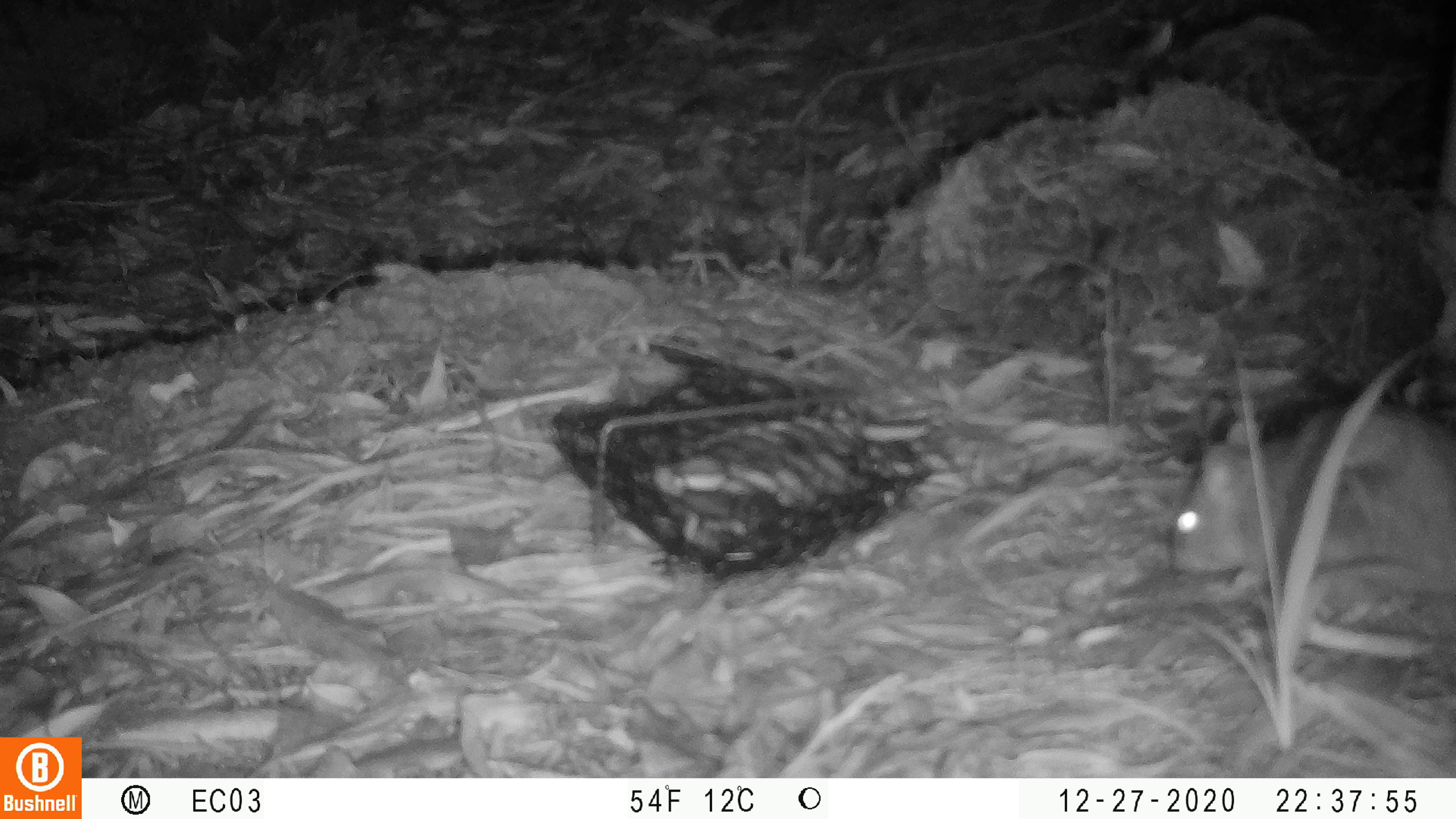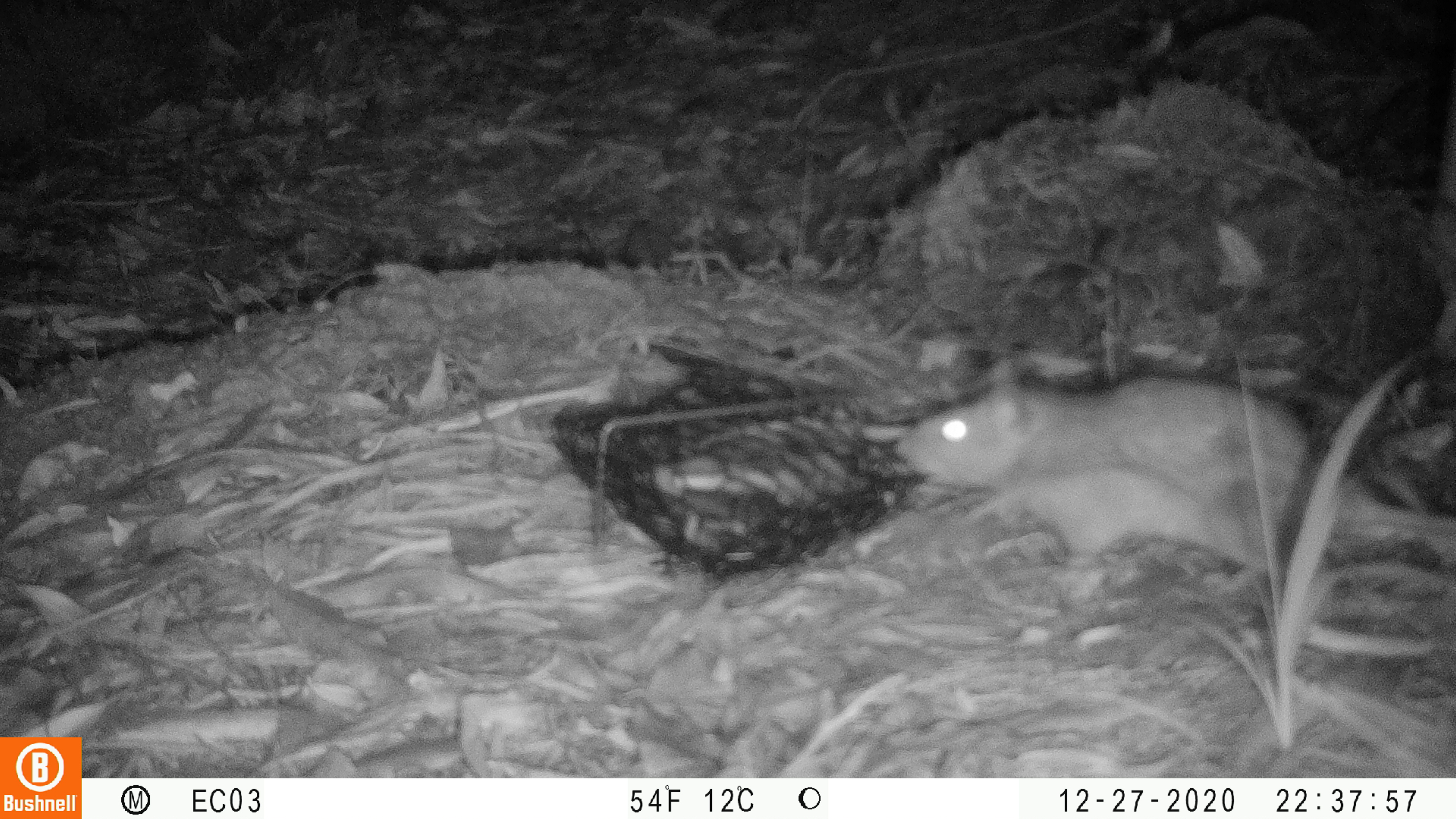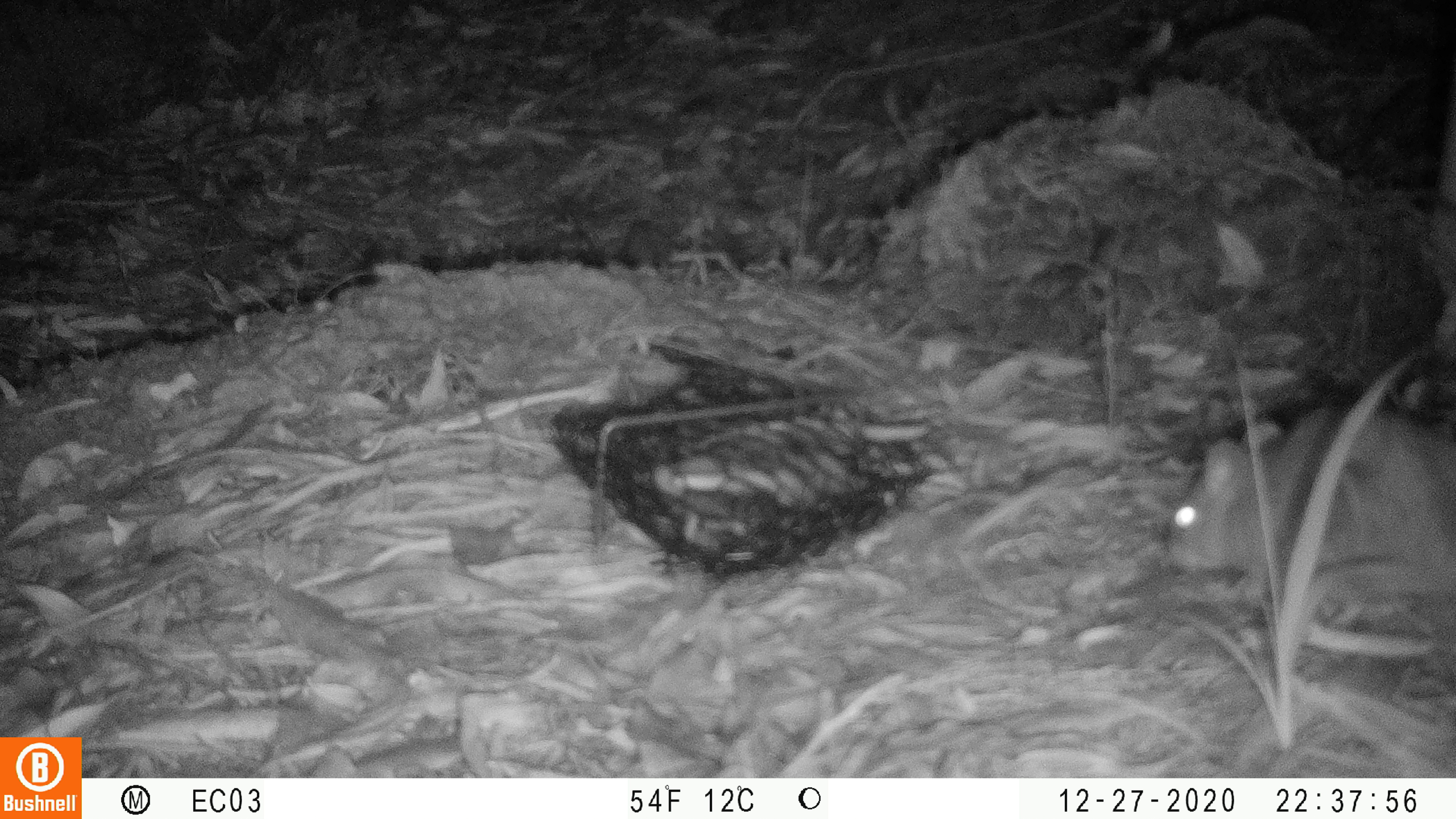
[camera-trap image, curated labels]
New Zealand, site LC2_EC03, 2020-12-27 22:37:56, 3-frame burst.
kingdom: Animalia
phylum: Chordata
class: Mammalia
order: Rodentia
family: Muridae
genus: Rattus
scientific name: Rattus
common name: rat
Rat (Rattus).